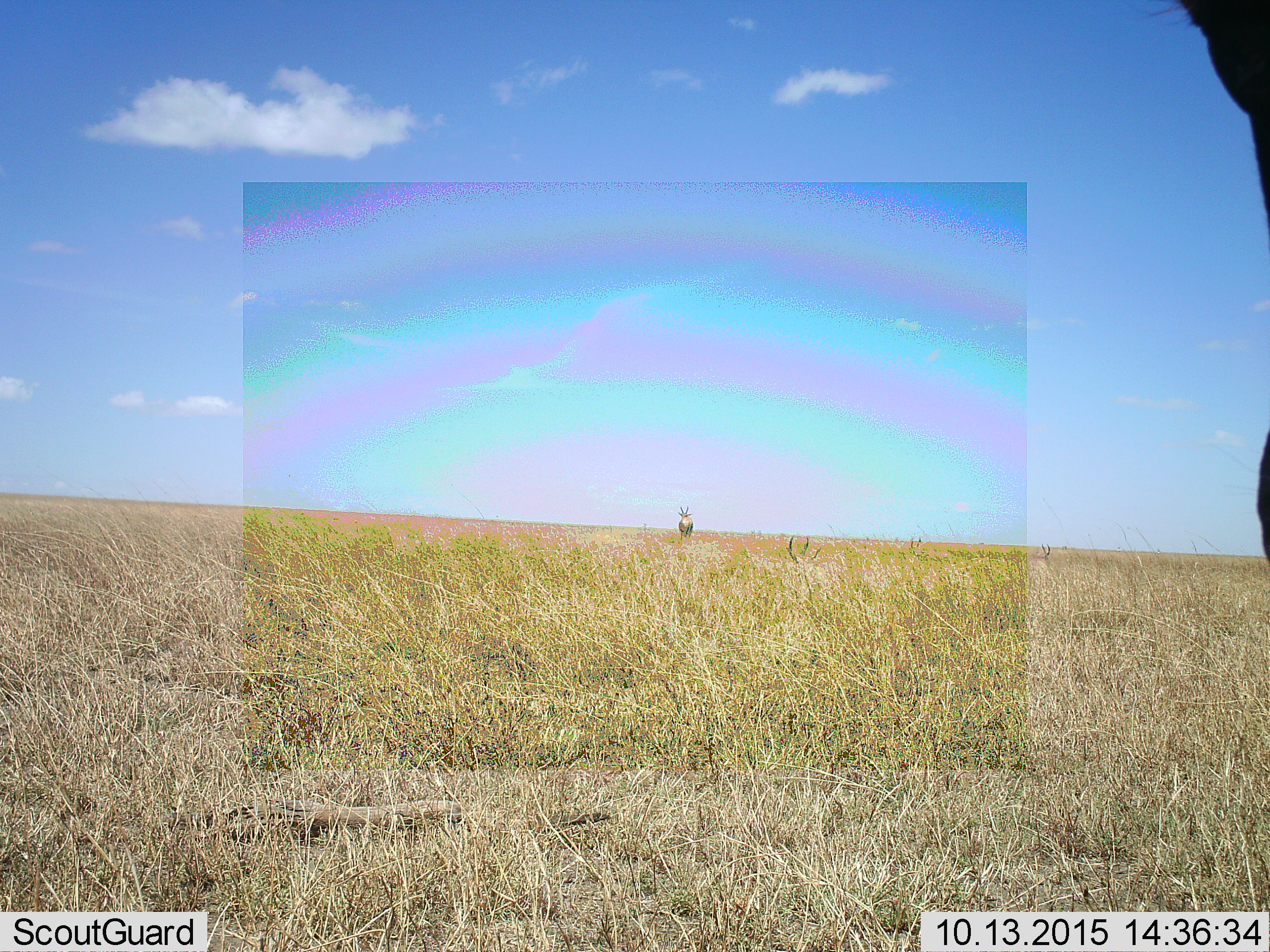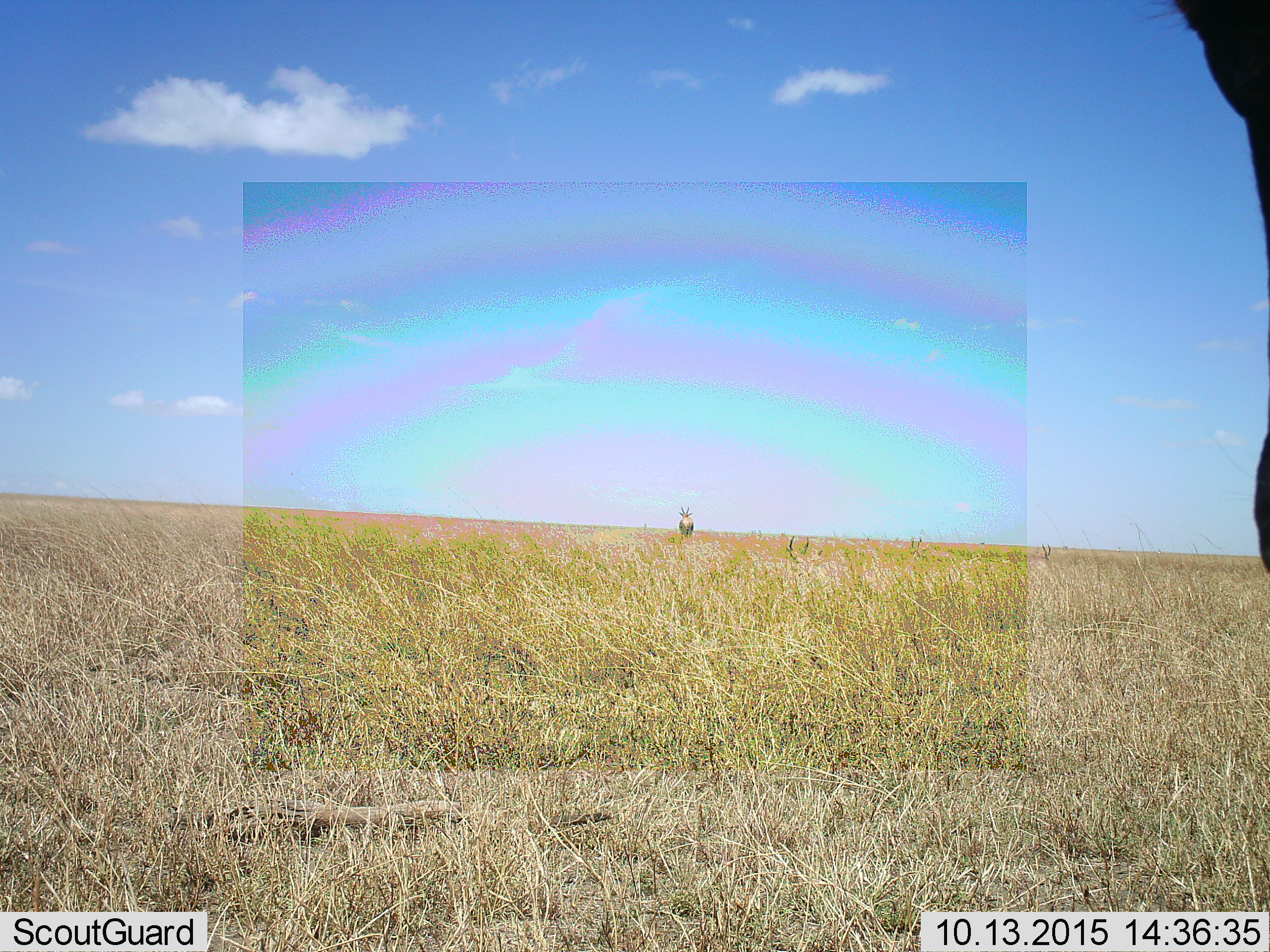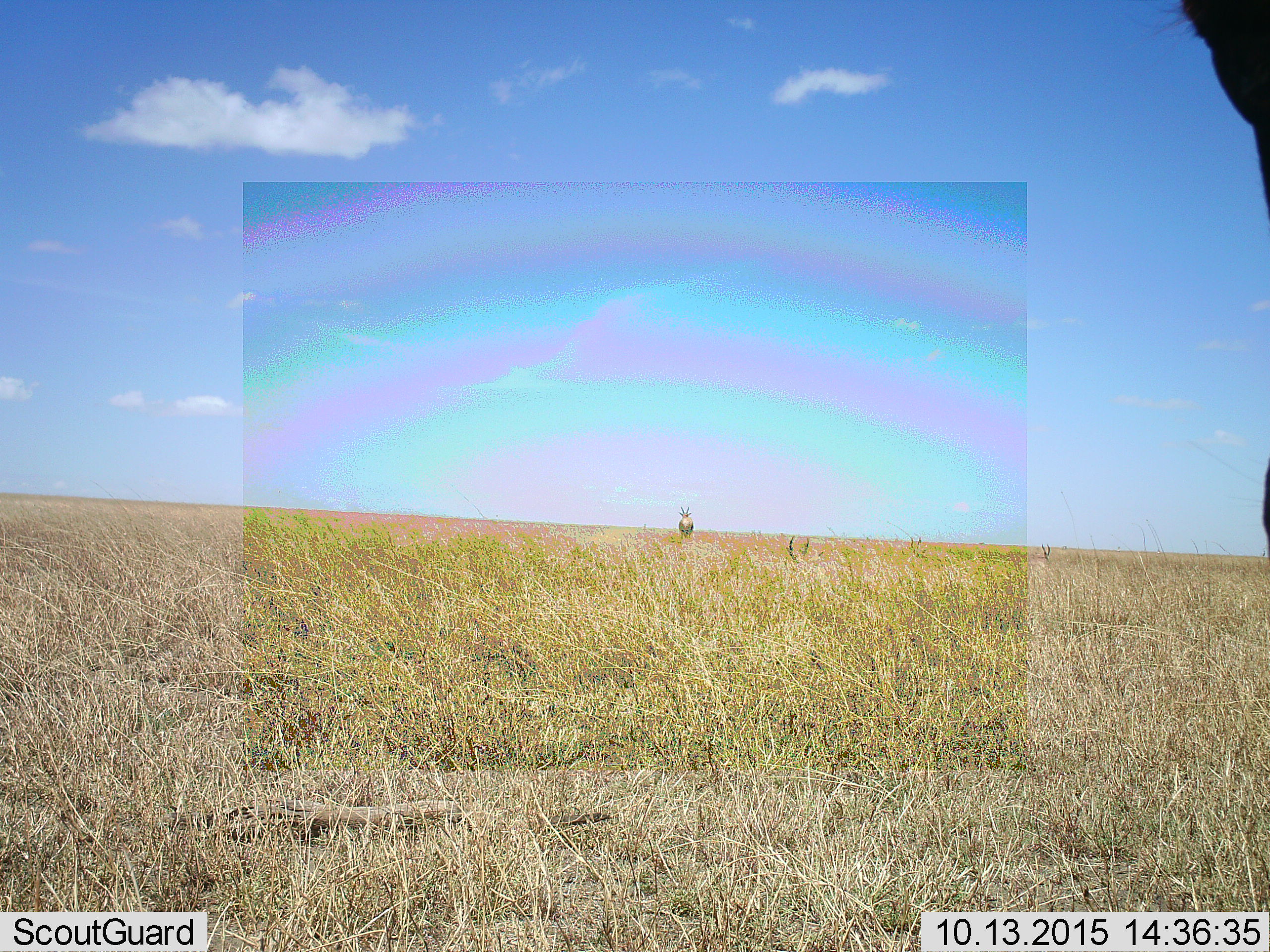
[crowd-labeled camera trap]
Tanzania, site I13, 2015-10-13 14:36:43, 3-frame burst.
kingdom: Animalia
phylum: Chordata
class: Mammalia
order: Artiodactyla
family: Bovidae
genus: Alcelaphus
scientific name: Alcelaphus buselaphus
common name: hartebeest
Hartebeest (Alcelaphus buselaphus), count 4. Behavior (volunteer vote fractions): standing 33%, resting 33%, moving 33%, interacting 0%. Young present (vote fraction): 0%. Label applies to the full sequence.